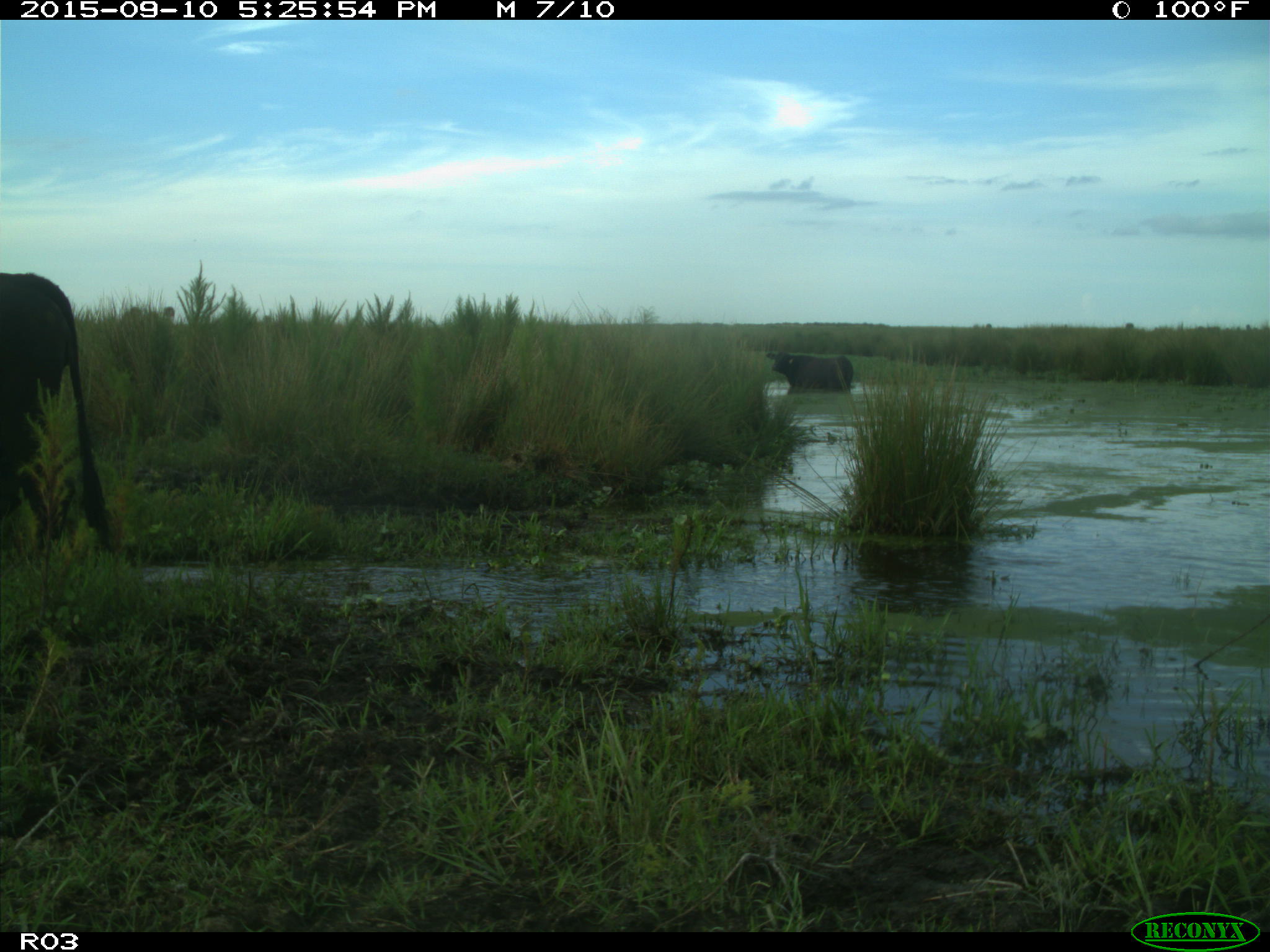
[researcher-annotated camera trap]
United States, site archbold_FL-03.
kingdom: Animalia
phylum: Chordata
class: Mammalia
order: Artiodactyla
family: Bovidae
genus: Bos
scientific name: Bos taurus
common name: domestic cow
Bos taurus (domestic cow).